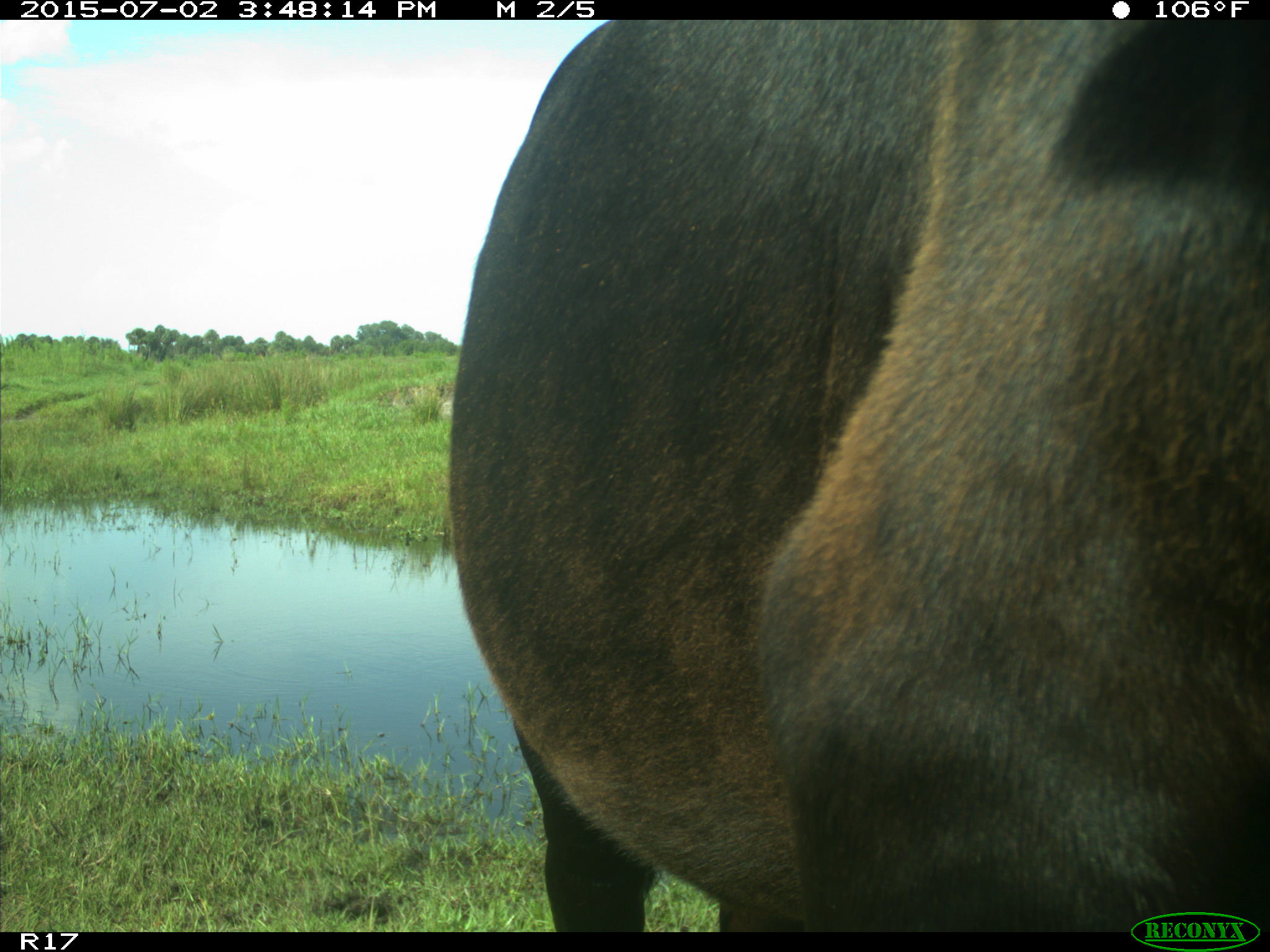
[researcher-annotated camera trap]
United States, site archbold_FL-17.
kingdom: Animalia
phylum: Chordata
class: Mammalia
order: Artiodactyla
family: Bovidae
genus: Bos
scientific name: Bos taurus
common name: domestic cow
Bos taurus (domestic cow).